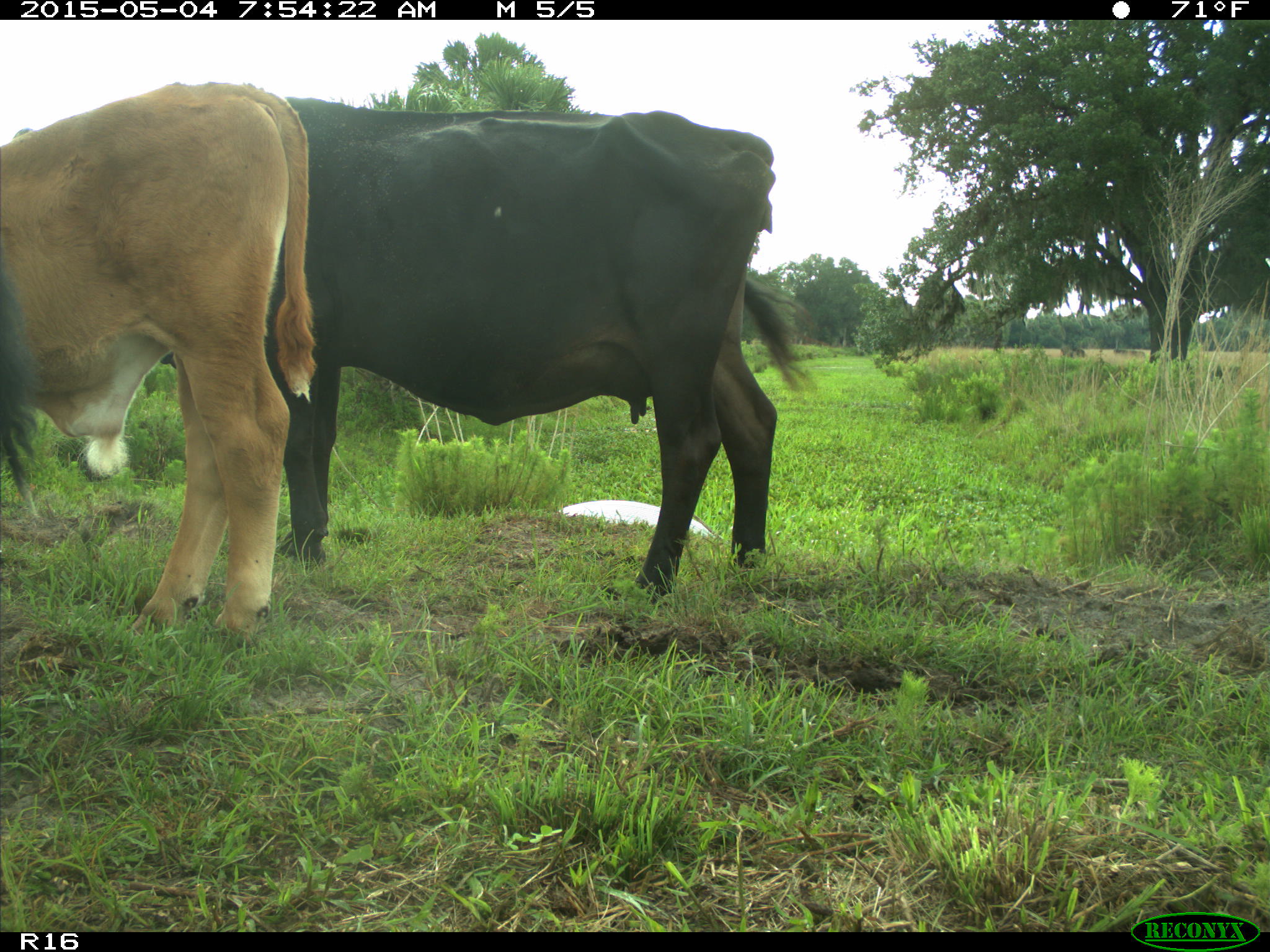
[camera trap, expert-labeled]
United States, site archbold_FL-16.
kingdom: Animalia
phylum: Chordata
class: Mammalia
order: Artiodactyla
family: Bovidae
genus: Bos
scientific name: Bos taurus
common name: domestic cow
Bos taurus (domestic cow).